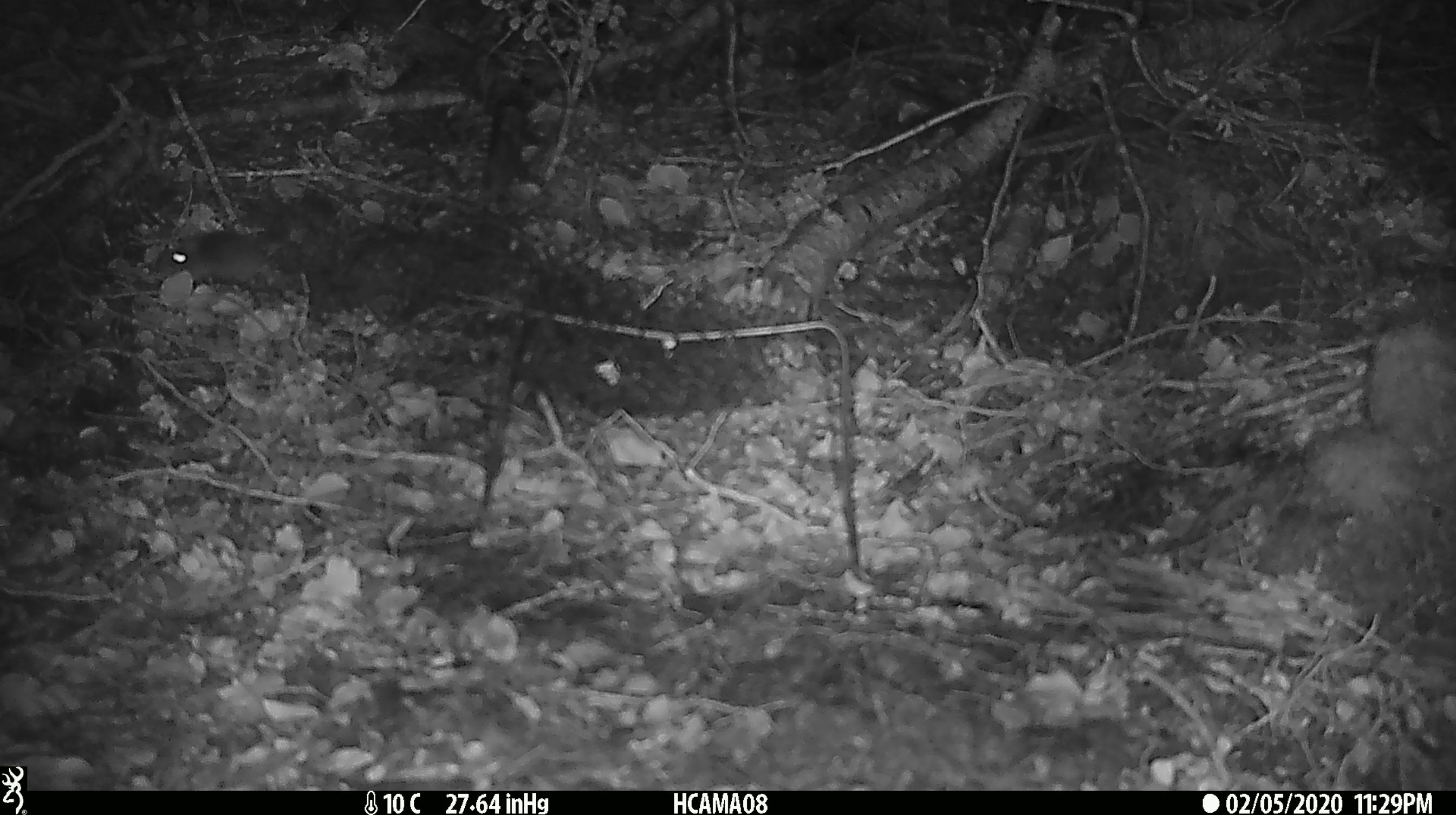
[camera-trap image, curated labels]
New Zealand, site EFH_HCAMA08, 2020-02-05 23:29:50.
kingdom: Animalia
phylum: Chordata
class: Mammalia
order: Rodentia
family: Muridae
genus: Mus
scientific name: Mus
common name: mouse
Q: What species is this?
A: Mouse (Mus).